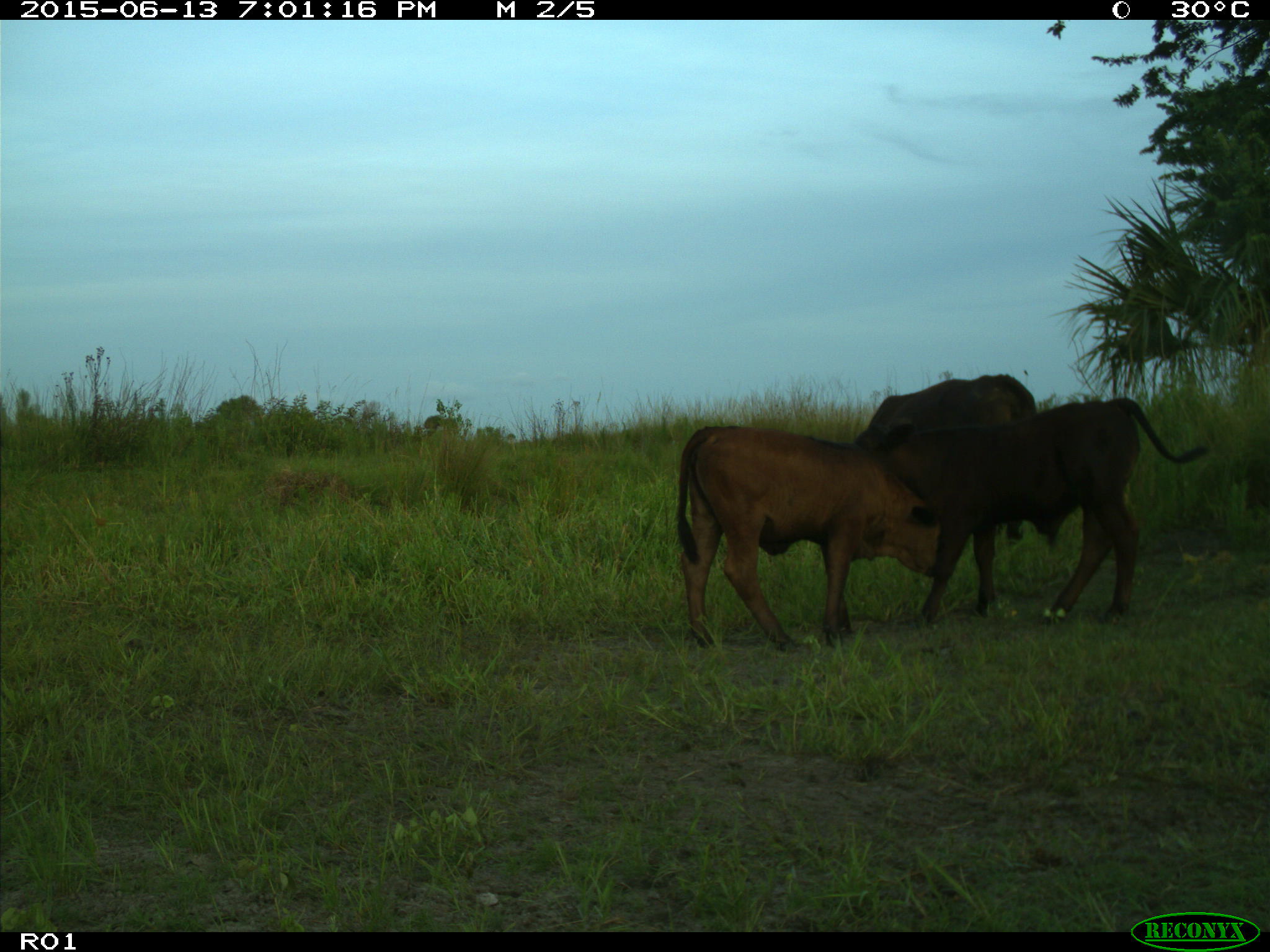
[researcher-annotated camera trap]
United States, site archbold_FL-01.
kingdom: Animalia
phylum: Chordata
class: Mammalia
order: Artiodactyla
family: Bovidae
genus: Bos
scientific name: Bos taurus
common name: domestic cow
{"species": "Bos taurus (domestic cow)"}